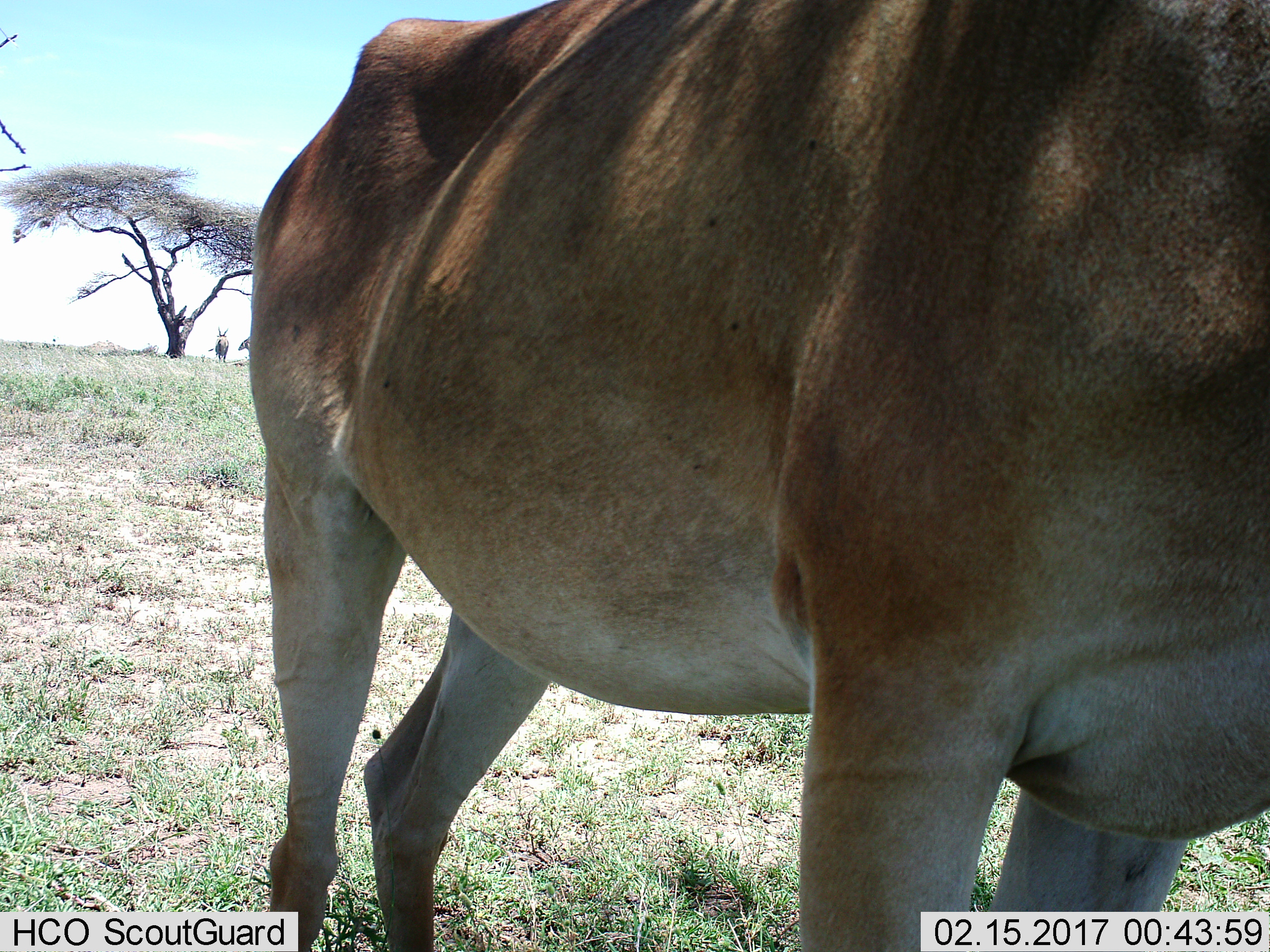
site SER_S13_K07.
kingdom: Animalia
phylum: Chordata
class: Mammalia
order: Artiodactyla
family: Bovidae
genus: Alcelaphus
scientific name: Alcelaphus buselaphus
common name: hartebeest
Hartebeest (Alcelaphus buselaphus), count 1. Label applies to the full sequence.